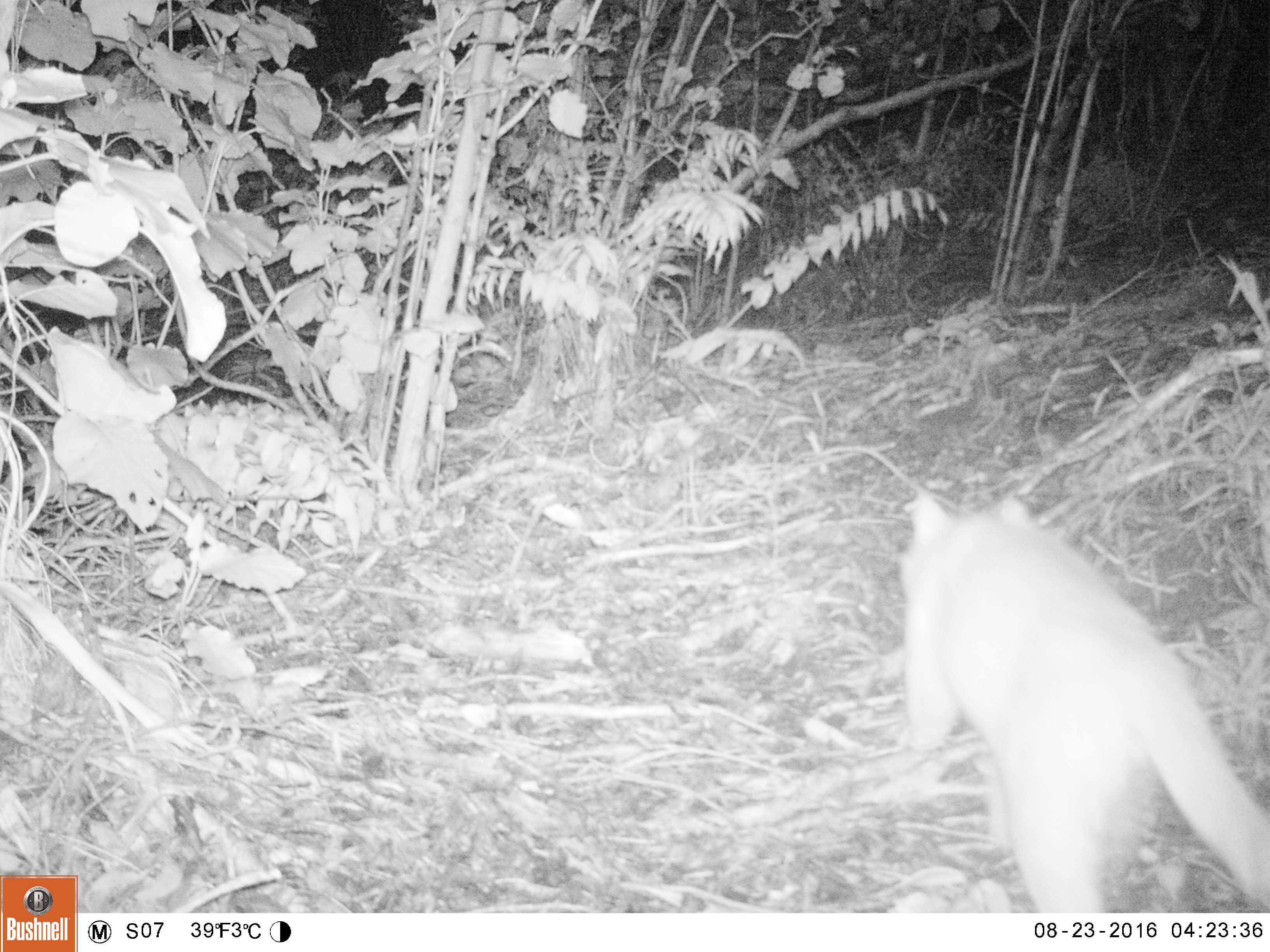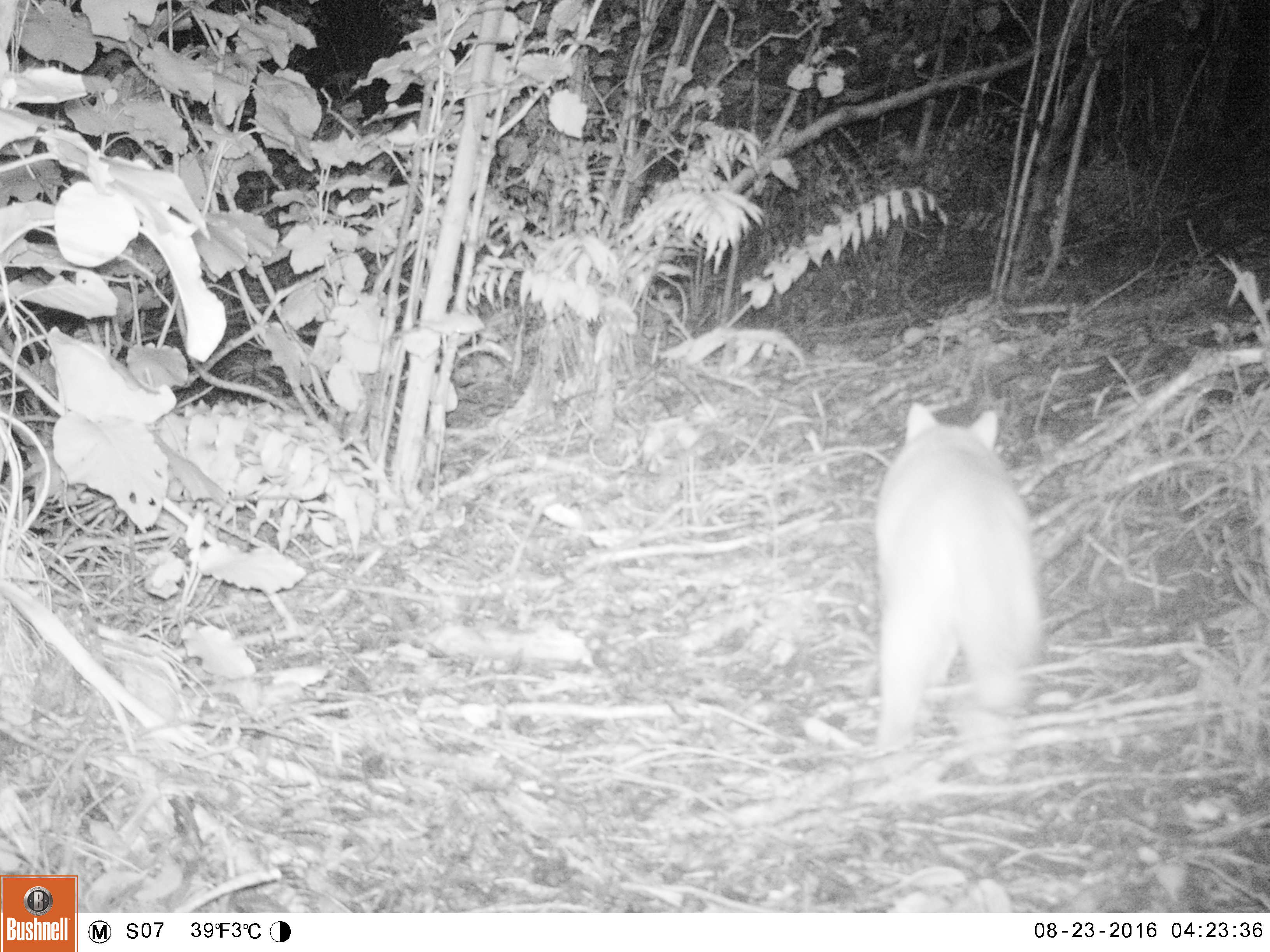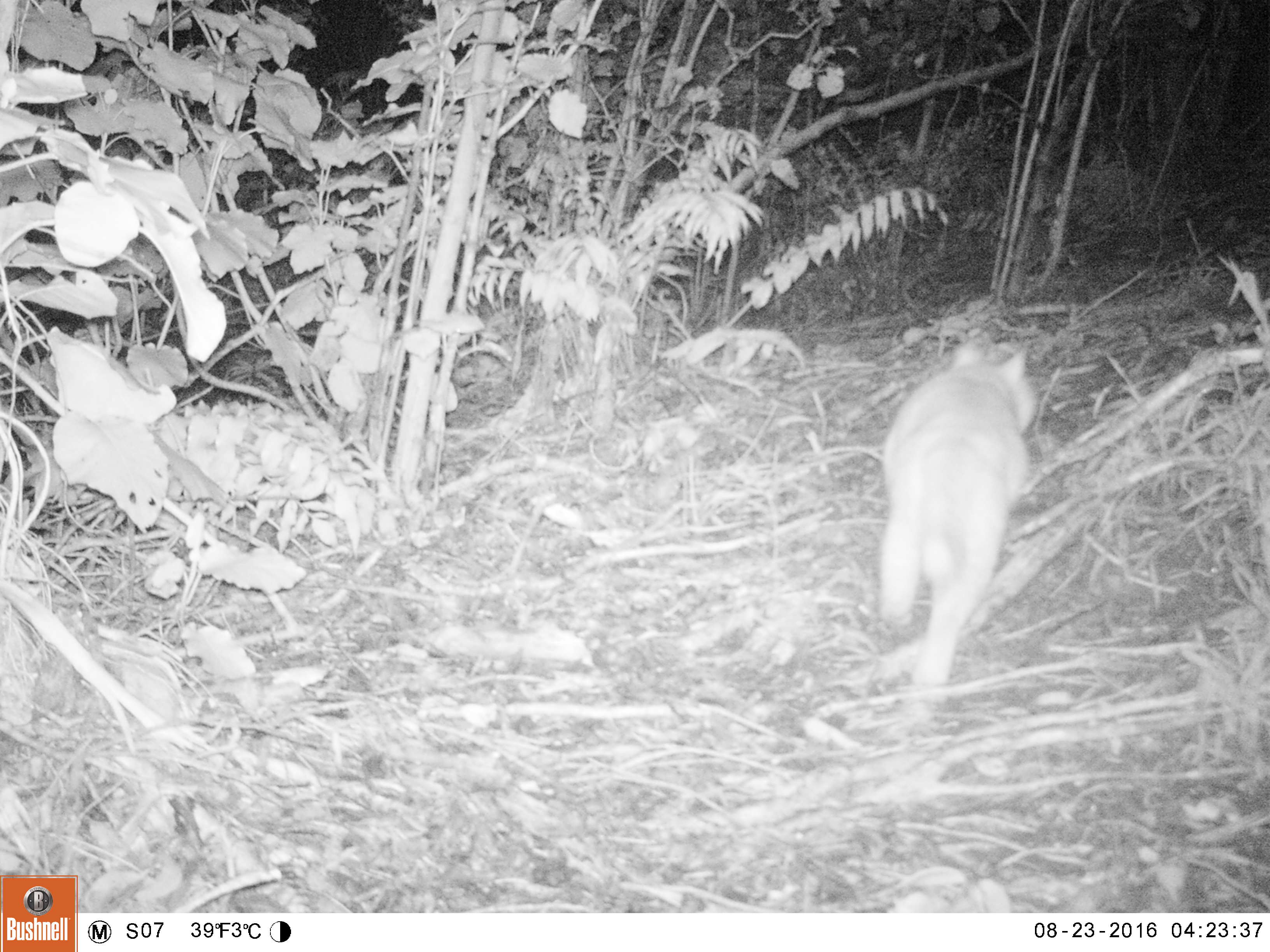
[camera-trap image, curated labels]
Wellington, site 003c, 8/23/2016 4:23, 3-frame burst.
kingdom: Animalia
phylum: Chordata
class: Mammalia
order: Carnivora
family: Felidae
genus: Felis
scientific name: Felis catus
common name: cat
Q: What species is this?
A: Cat (Felis catus).